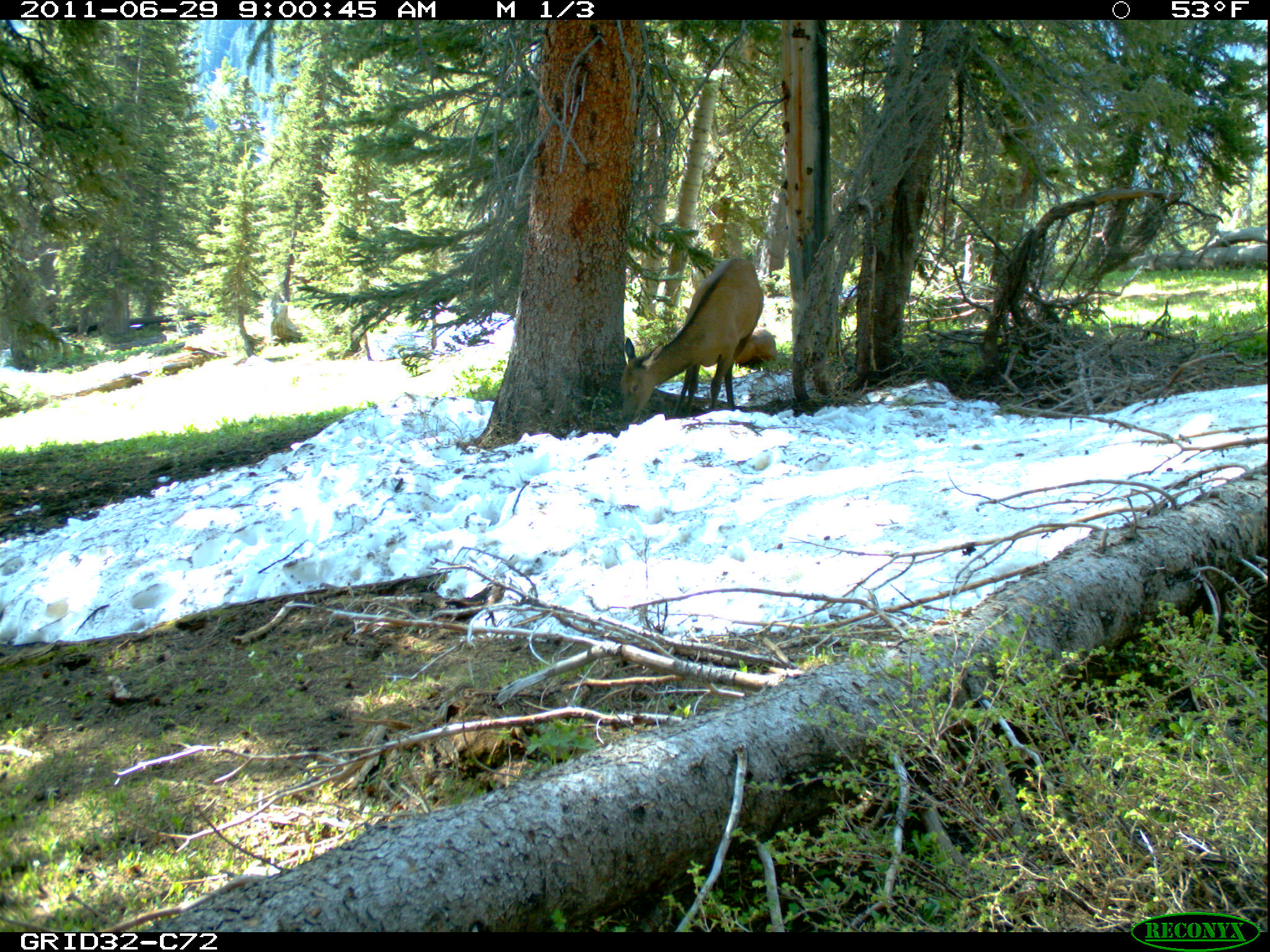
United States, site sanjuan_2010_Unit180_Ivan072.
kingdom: Animalia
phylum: Chordata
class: Mammalia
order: Artiodactyla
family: Cervidae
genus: Cervus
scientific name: Cervus elaphus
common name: red deer